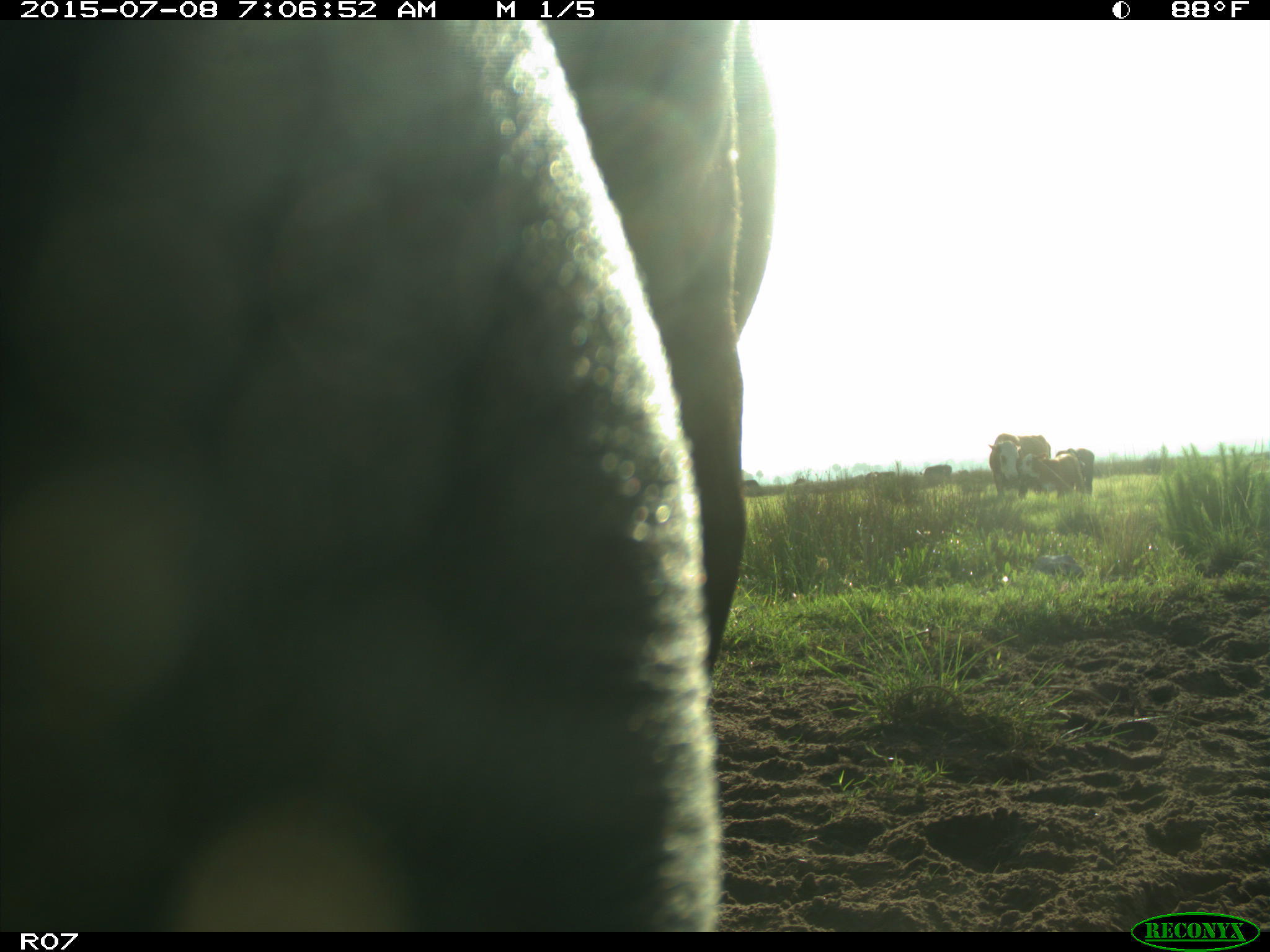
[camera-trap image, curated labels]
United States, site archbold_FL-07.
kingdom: Animalia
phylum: Chordata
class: Mammalia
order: Artiodactyla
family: Bovidae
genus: Bos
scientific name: Bos taurus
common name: domestic cow